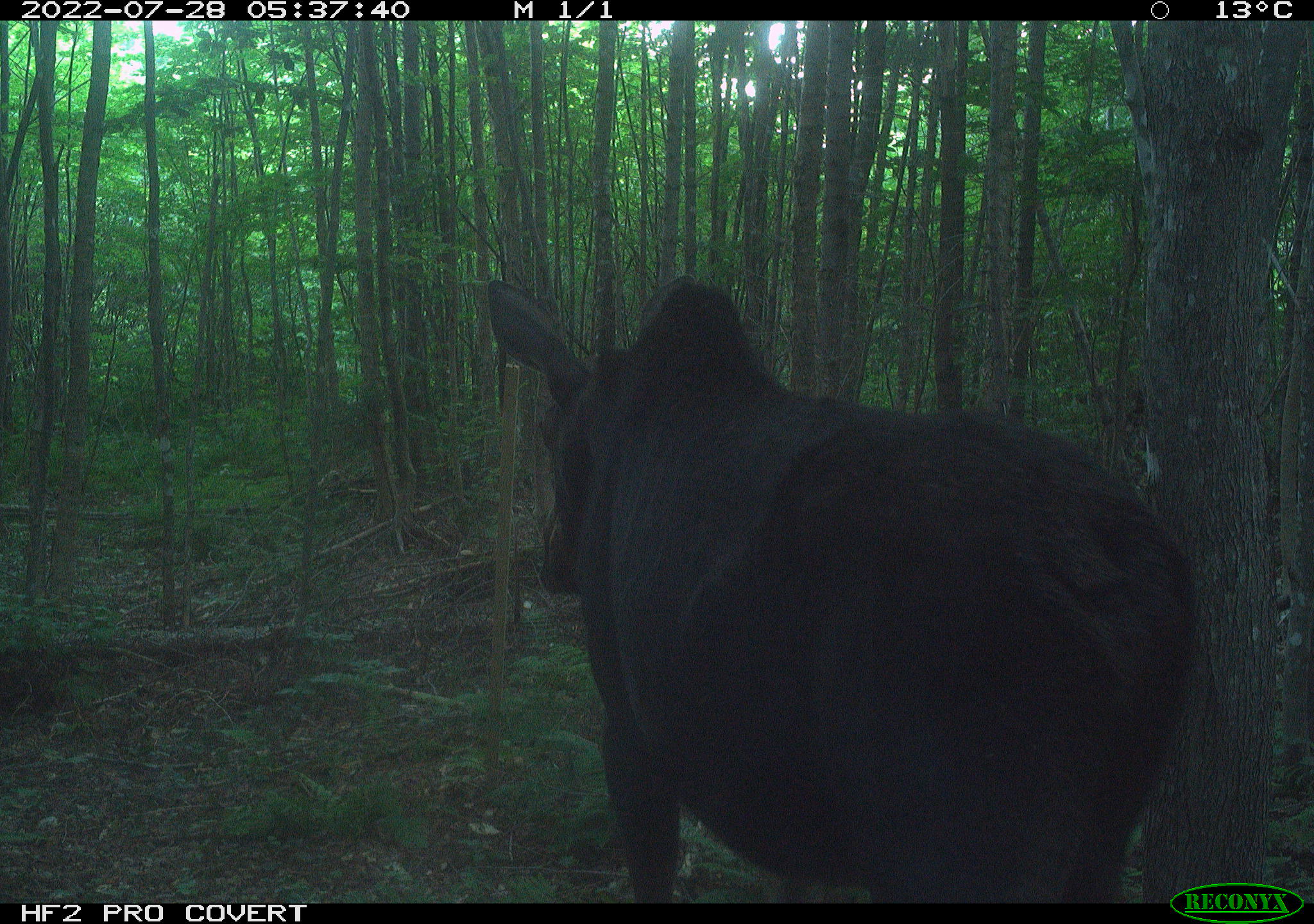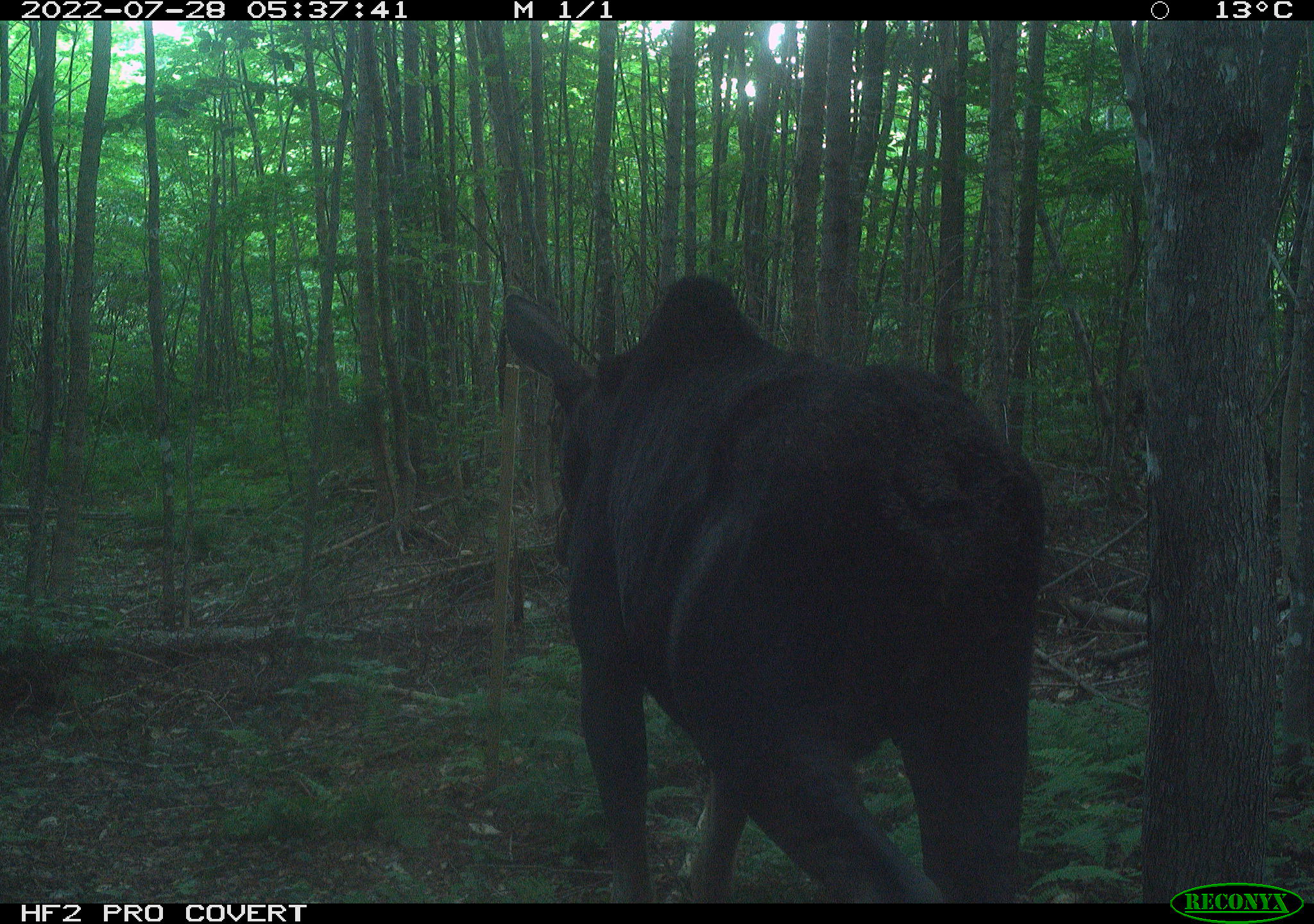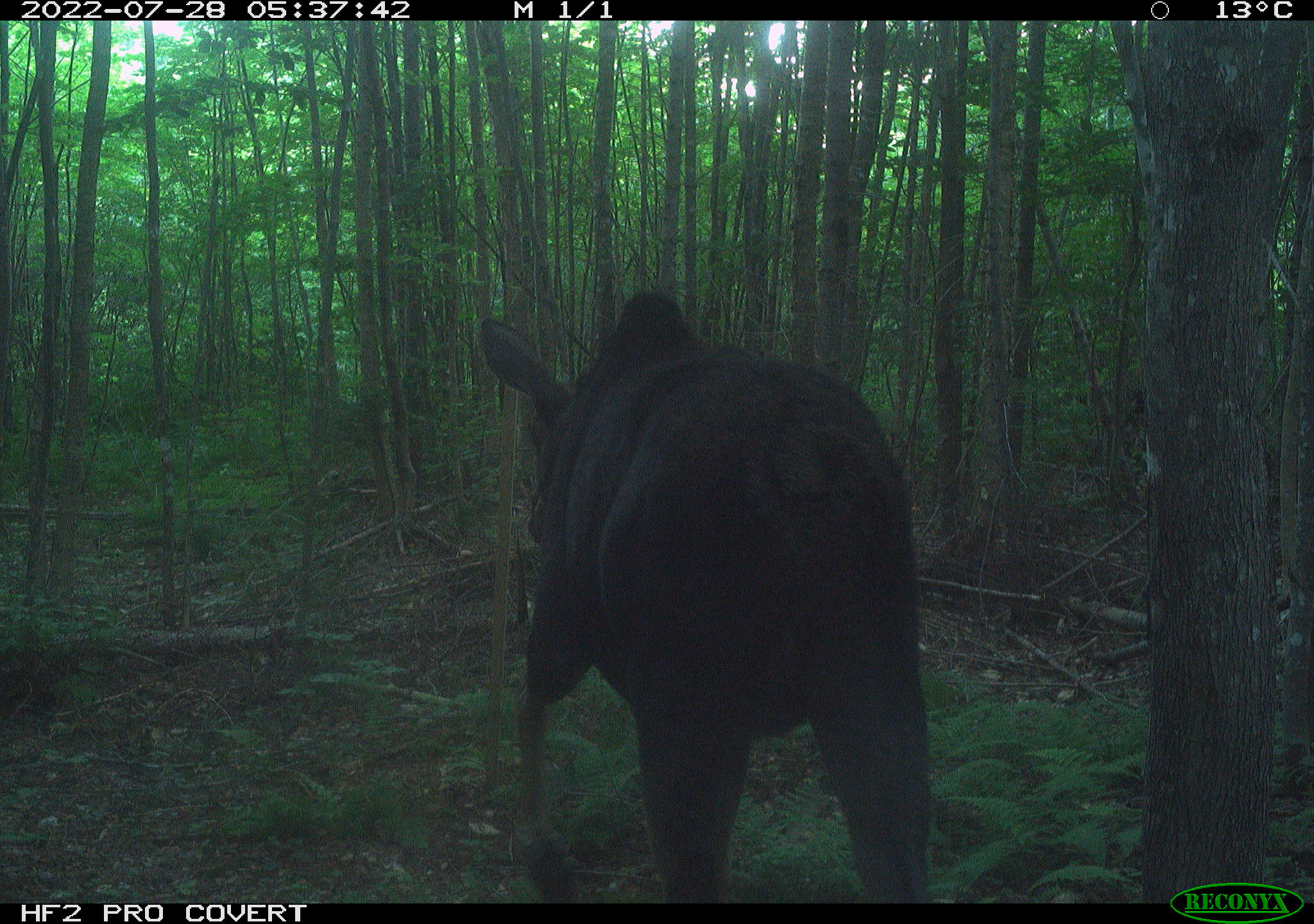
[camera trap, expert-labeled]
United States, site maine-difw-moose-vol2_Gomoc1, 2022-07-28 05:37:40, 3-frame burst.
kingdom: Animalia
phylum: Chordata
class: Mammalia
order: Artiodactyla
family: Cervidae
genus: Alces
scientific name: Alces alces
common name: moose